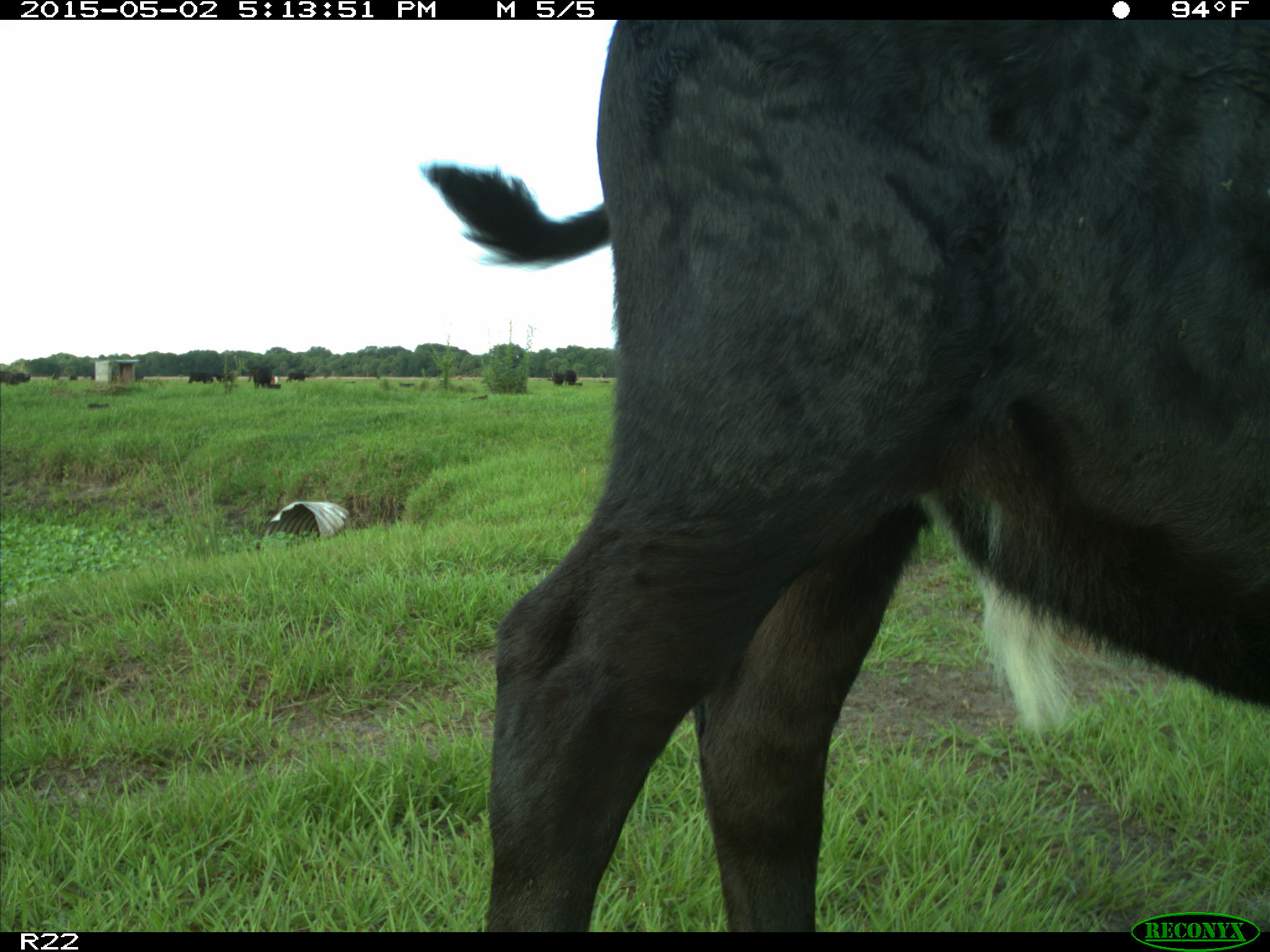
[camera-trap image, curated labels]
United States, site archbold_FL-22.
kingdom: Animalia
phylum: Chordata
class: Mammalia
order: Artiodactyla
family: Bovidae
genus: Bos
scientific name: Bos taurus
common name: domestic cow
Bos taurus (domestic cow).